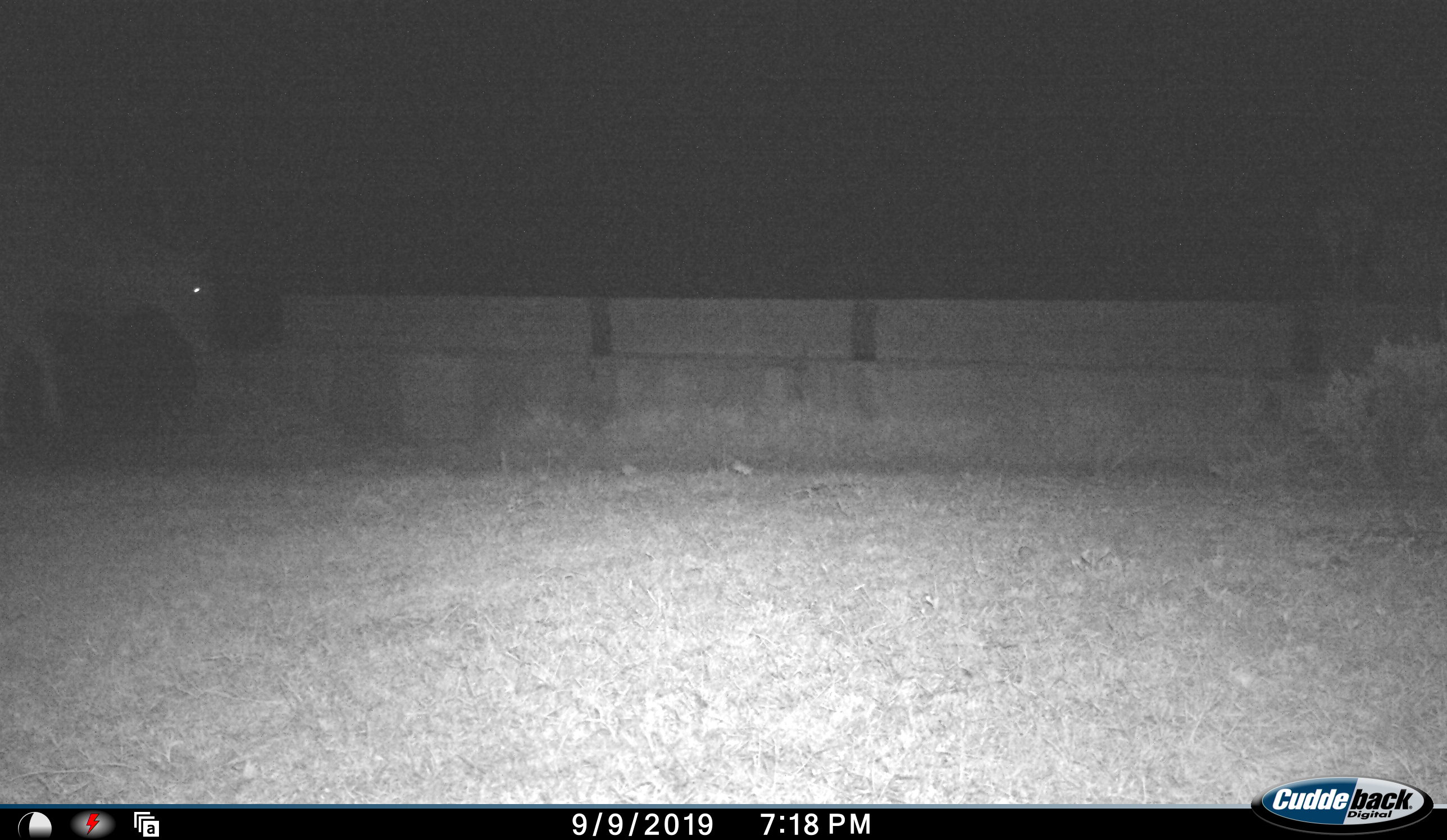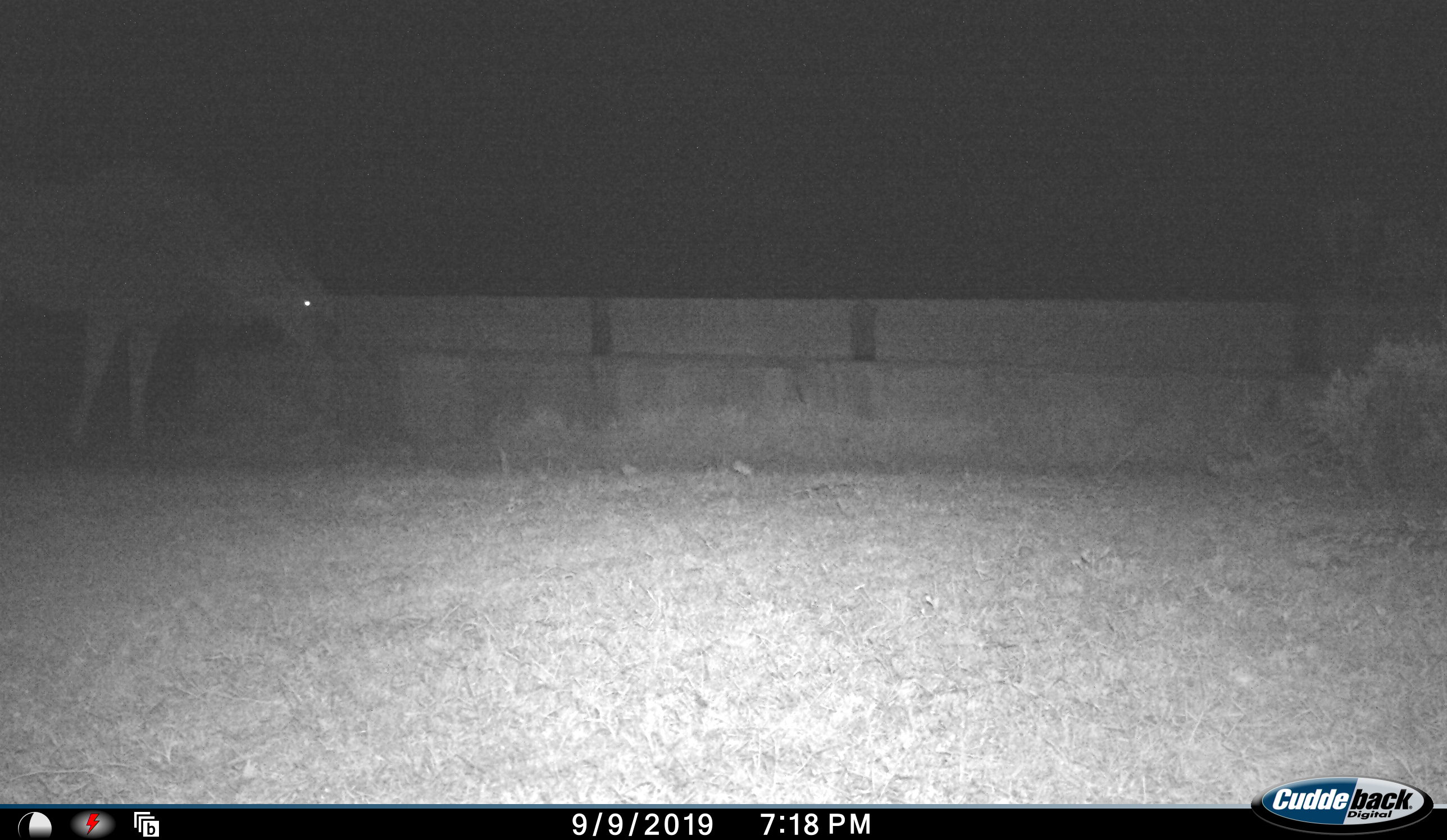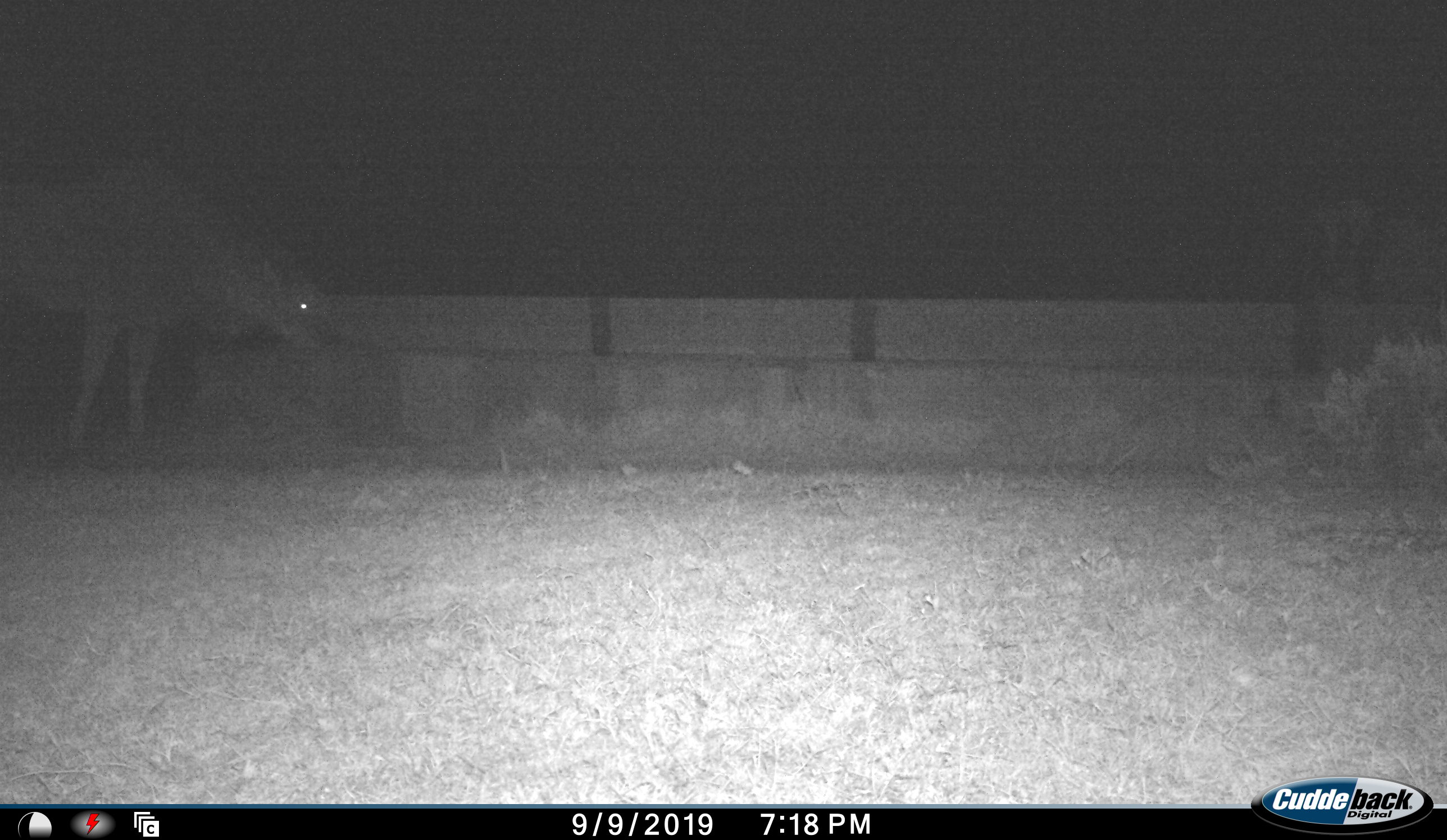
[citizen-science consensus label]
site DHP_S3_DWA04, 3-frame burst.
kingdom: Animalia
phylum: Chordata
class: Mammalia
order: Artiodactyla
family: Bovidae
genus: Tragelaphus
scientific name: Tragelaphus oryx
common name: eland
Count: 1.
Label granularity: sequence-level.